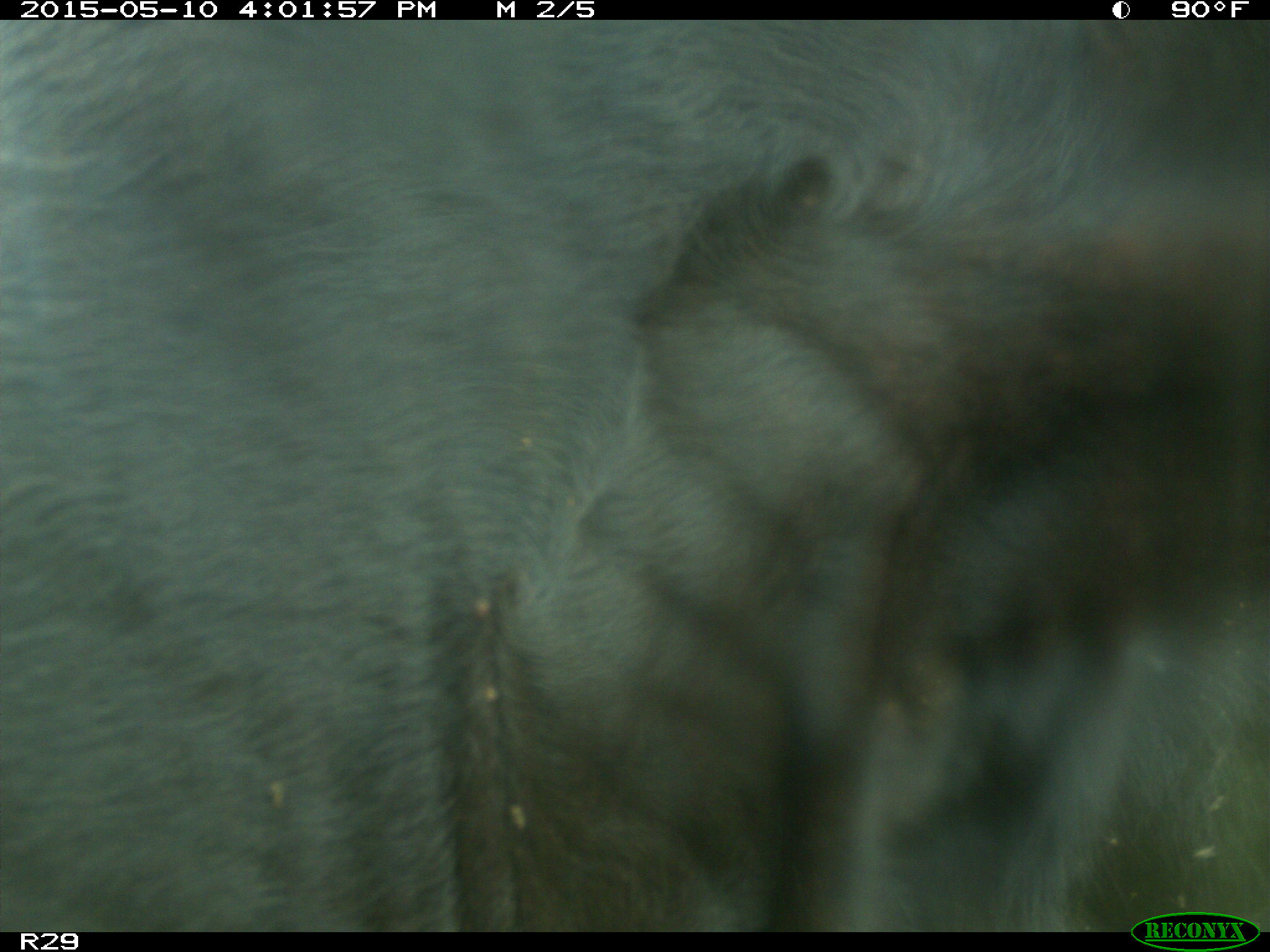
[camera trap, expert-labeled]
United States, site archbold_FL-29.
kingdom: Animalia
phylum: Chordata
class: Mammalia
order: Artiodactyla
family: Bovidae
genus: Bos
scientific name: Bos taurus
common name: domestic cow